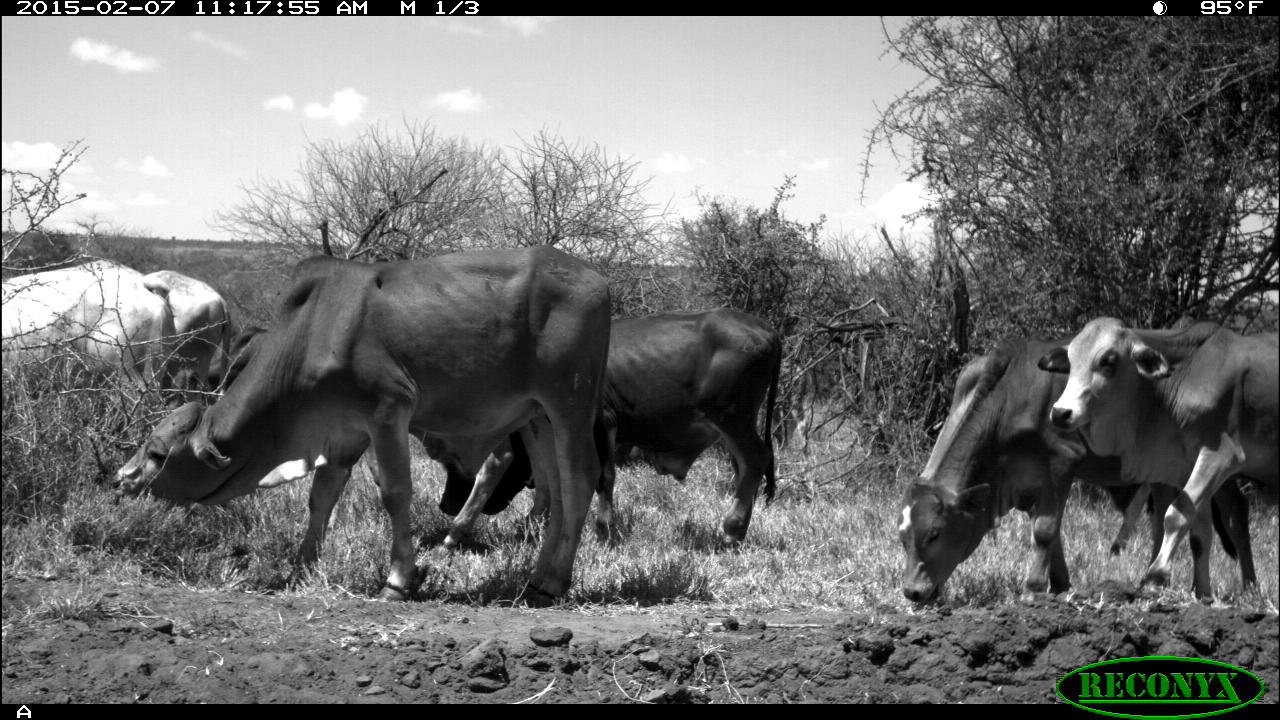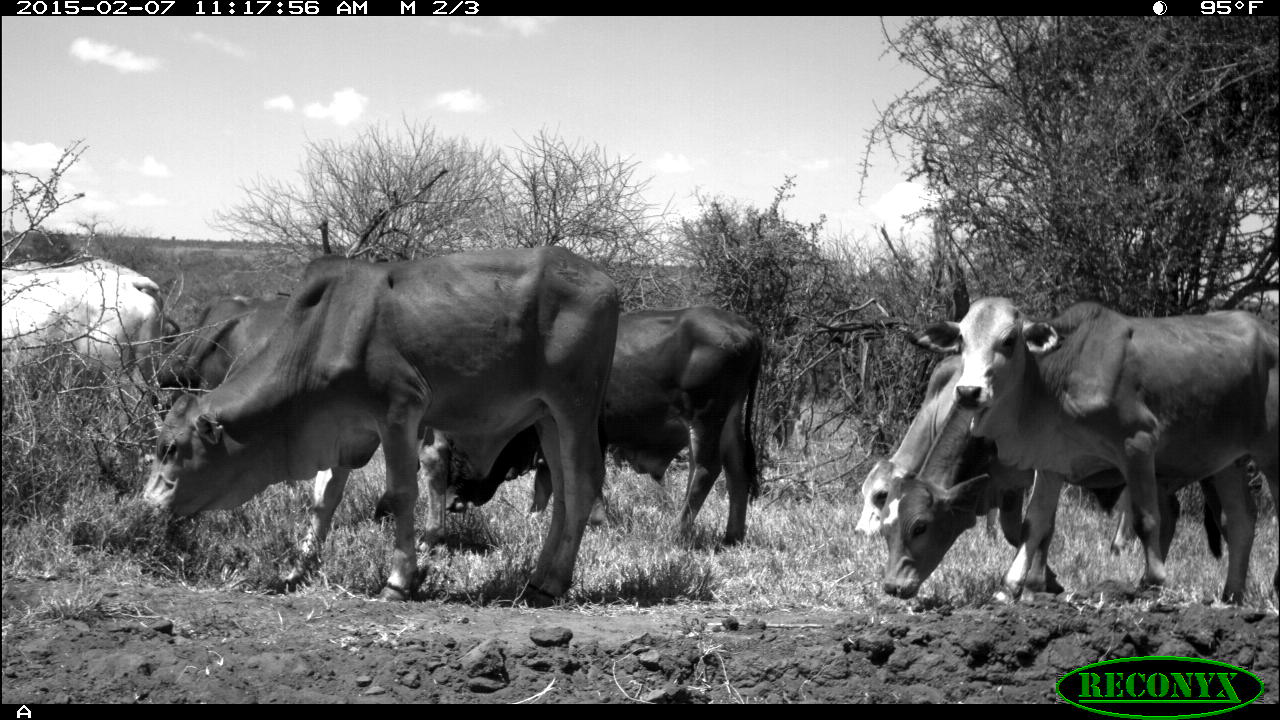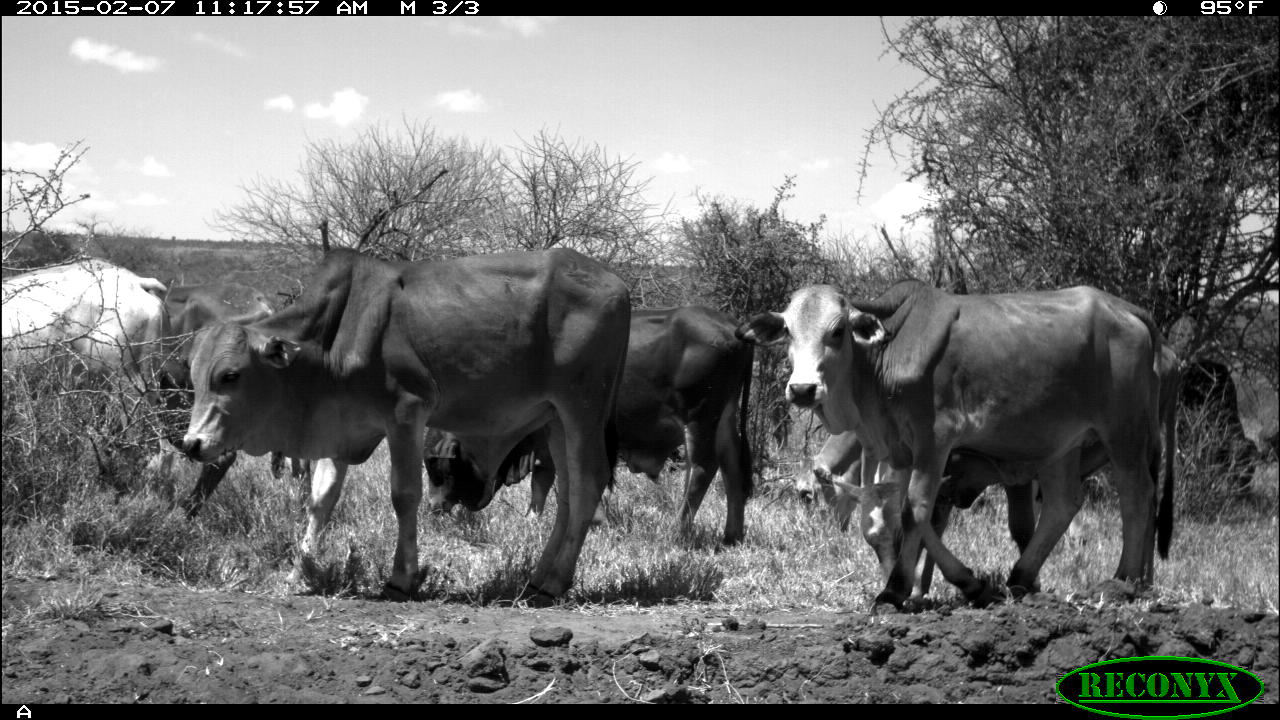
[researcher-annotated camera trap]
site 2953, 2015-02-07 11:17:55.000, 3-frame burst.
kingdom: Animalia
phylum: Chordata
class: Mammalia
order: Artiodactyla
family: Bovidae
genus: Bos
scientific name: Bos taurus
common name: domestic cattle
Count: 10.